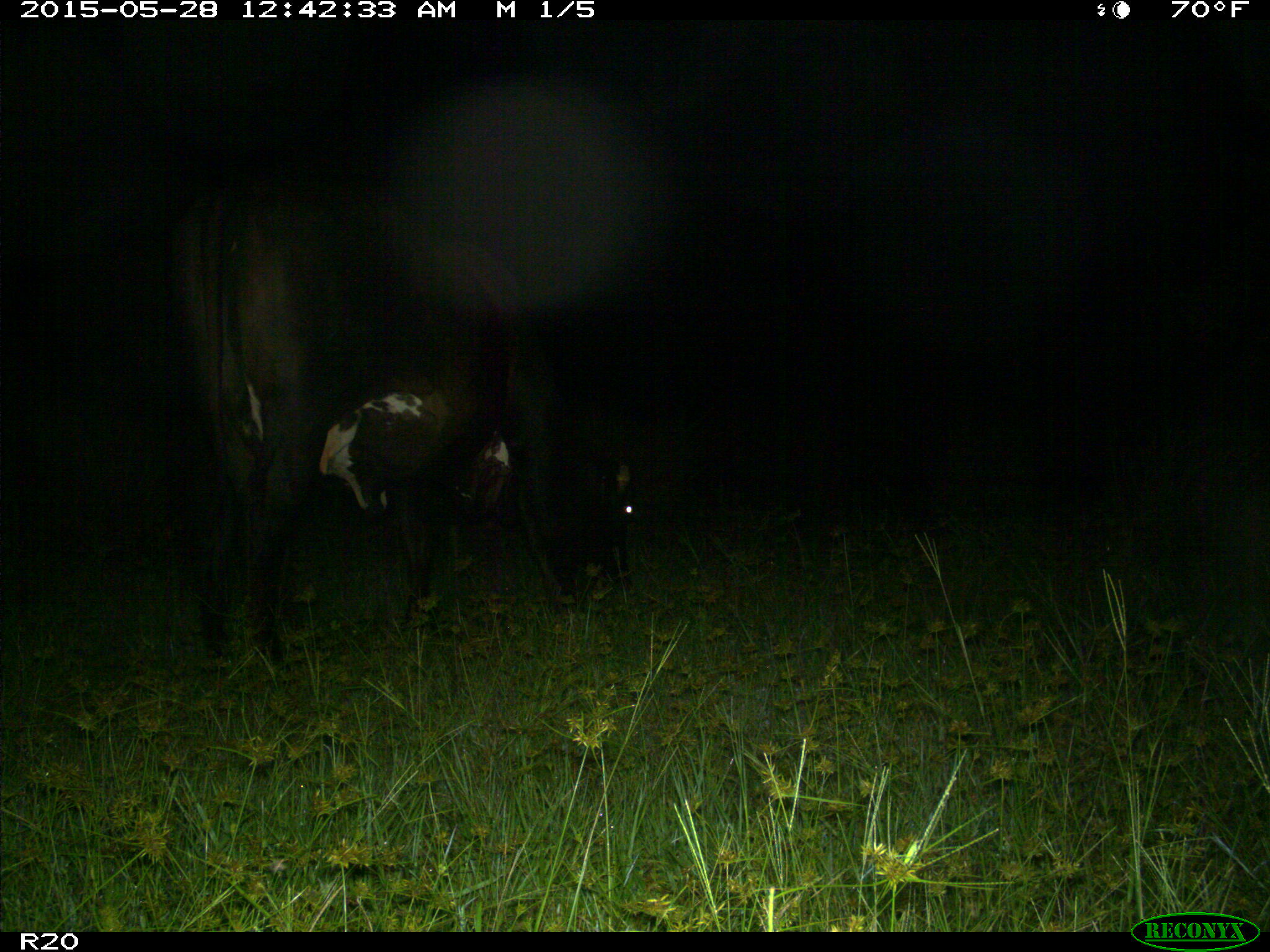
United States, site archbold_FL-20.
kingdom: Animalia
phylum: Chordata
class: Mammalia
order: Artiodactyla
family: Bovidae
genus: Bos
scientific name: Bos taurus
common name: domestic cow